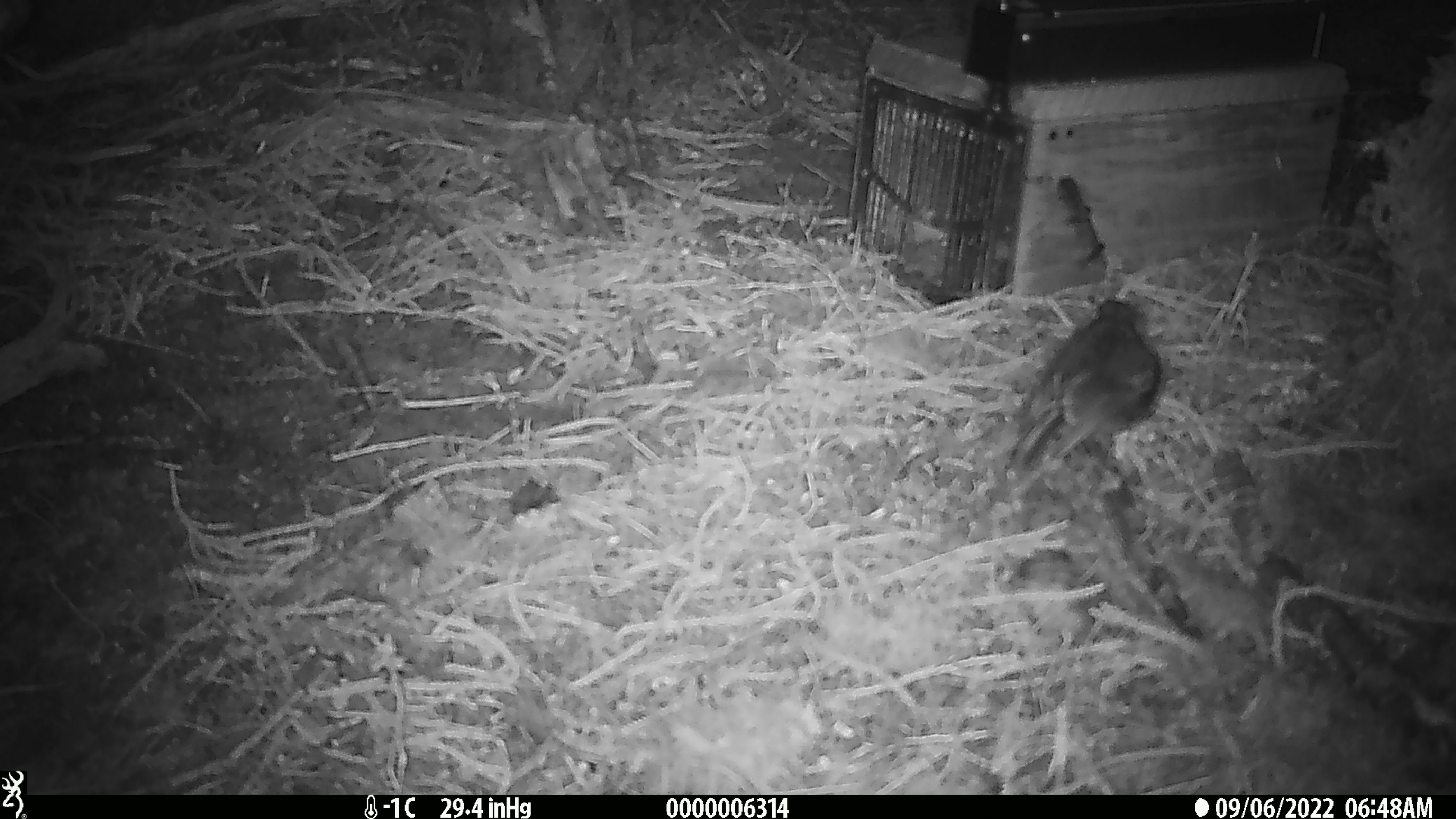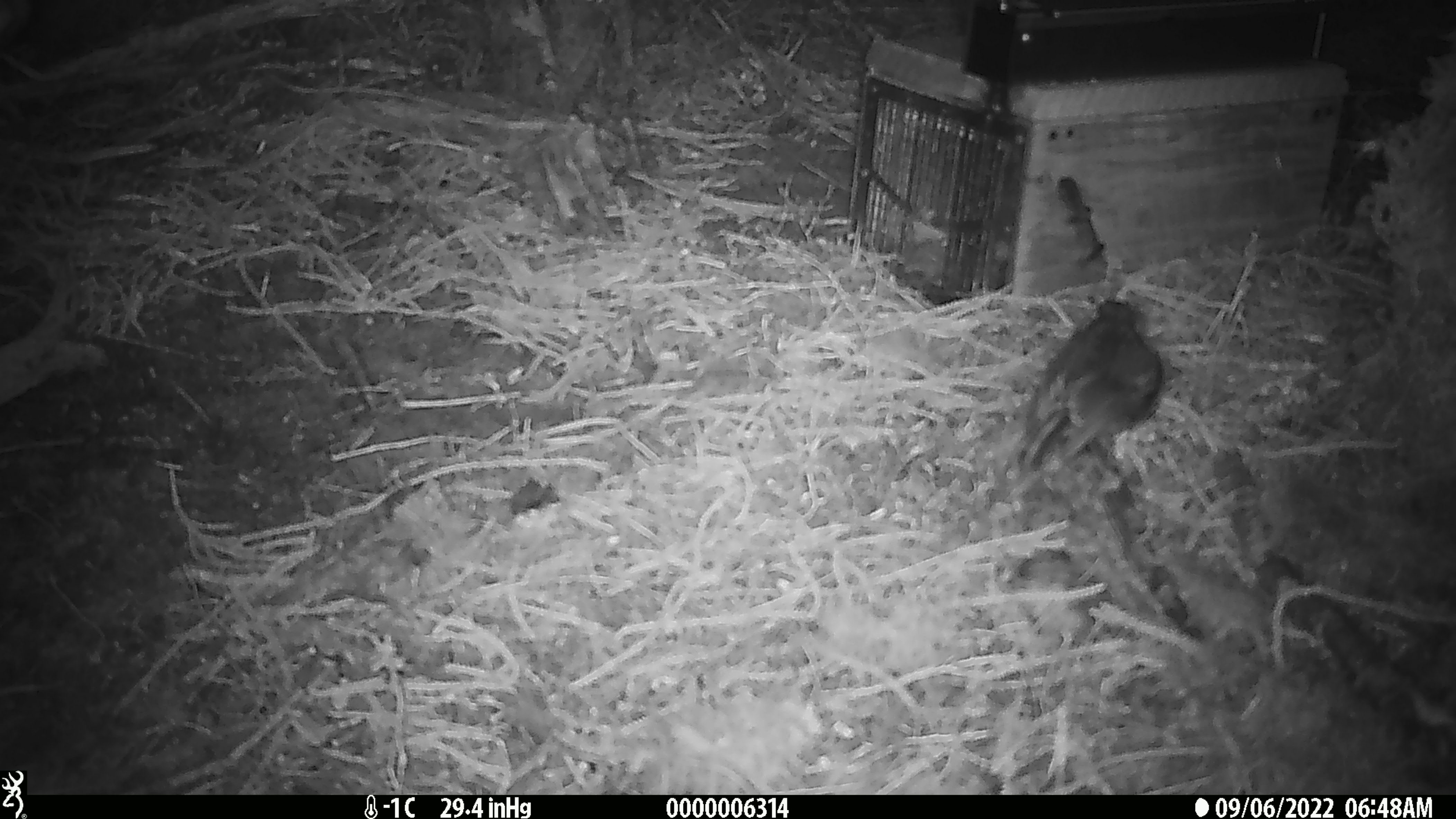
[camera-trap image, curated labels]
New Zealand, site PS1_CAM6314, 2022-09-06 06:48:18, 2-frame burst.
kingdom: Animalia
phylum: Chordata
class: Aves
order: Passeriformes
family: Petroicidae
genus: Petroica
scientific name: Petroica australis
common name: new zealand robin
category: robin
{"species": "robin (new zealand robin) (Petroica australis)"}